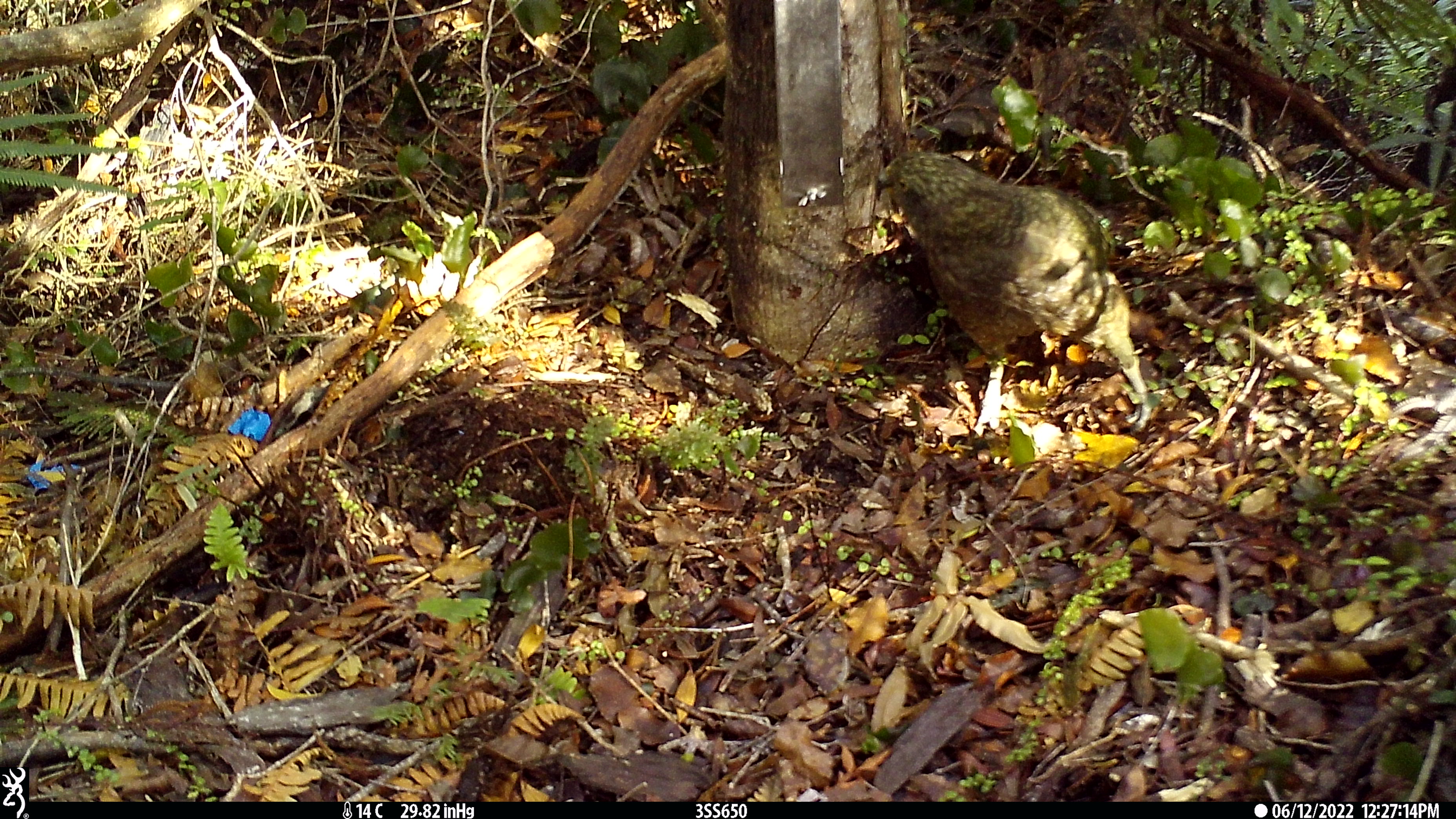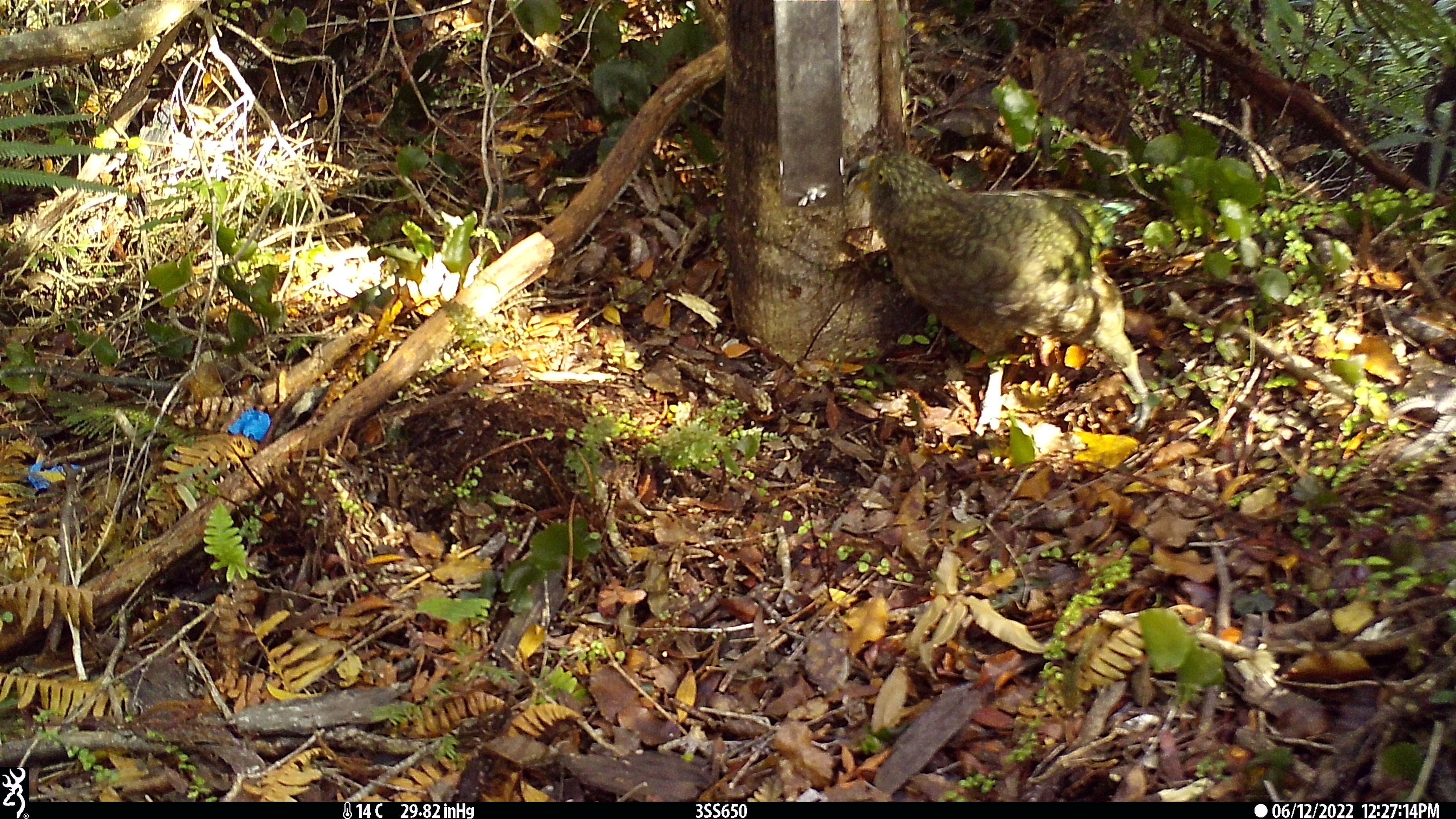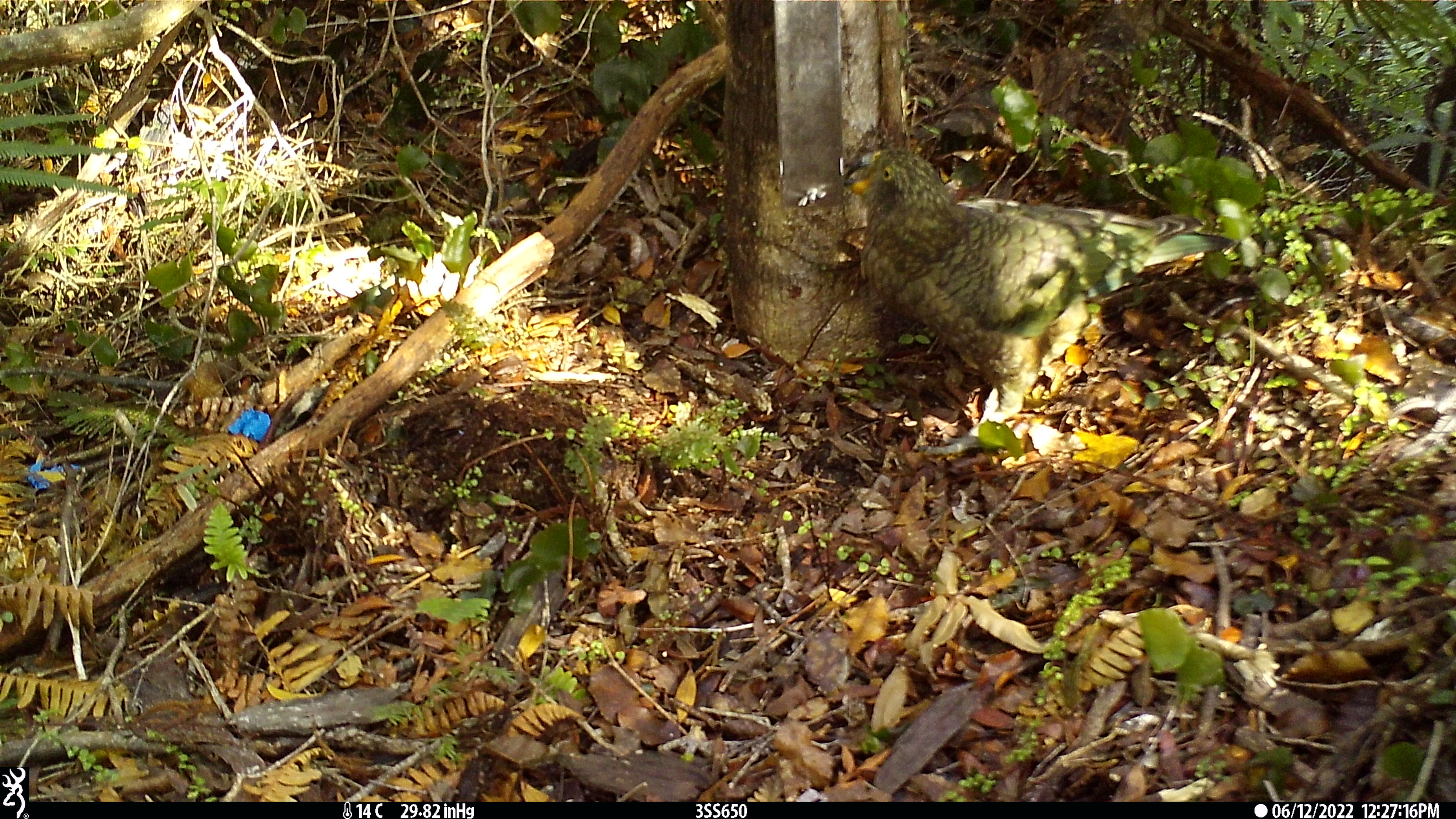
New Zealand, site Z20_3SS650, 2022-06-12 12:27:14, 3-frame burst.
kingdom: Animalia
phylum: Chordata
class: Aves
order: Psittaciformes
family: Strigopidae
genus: Nestor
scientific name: Nestor notabilis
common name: kea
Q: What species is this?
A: Kea (Nestor notabilis).